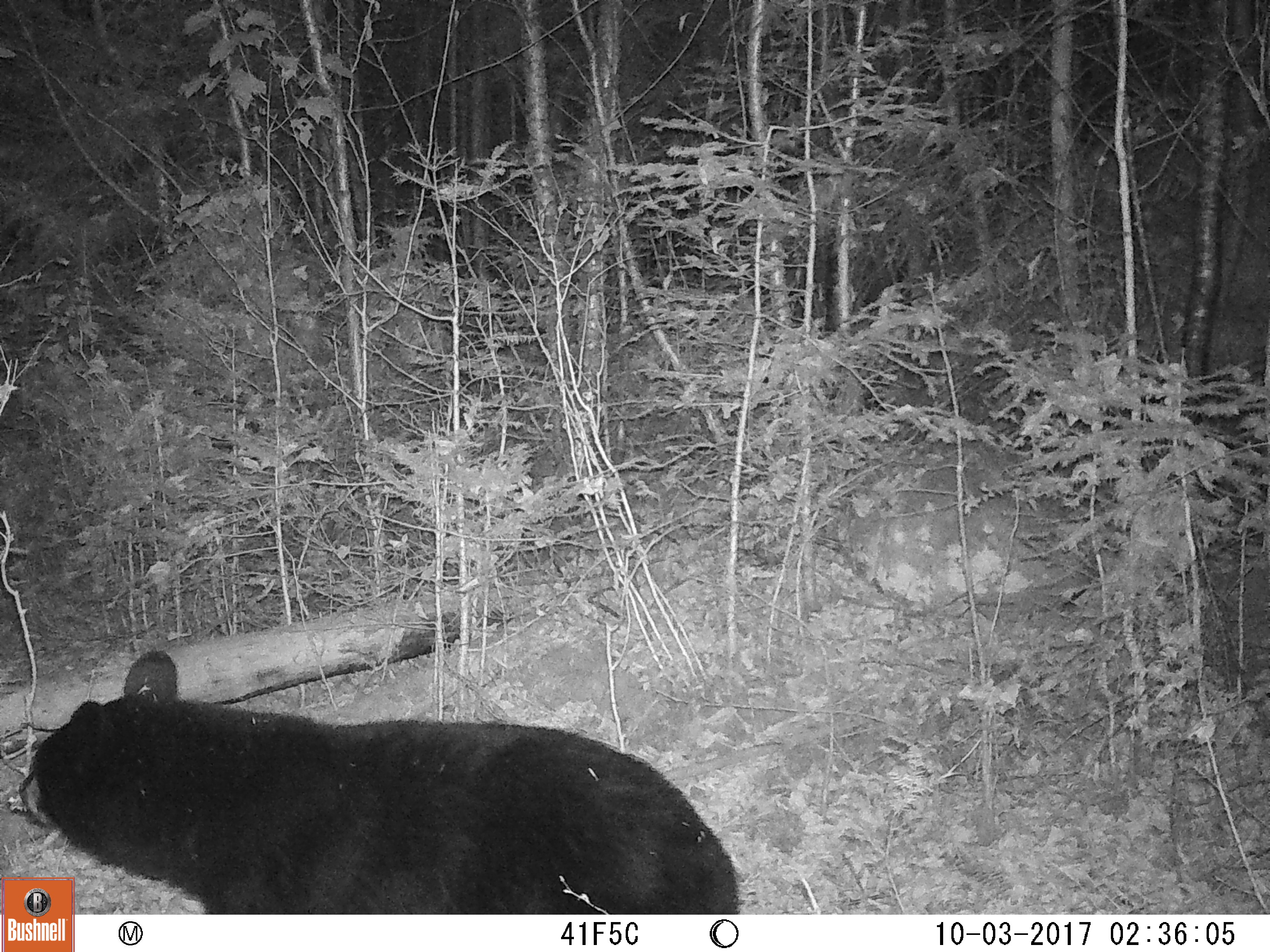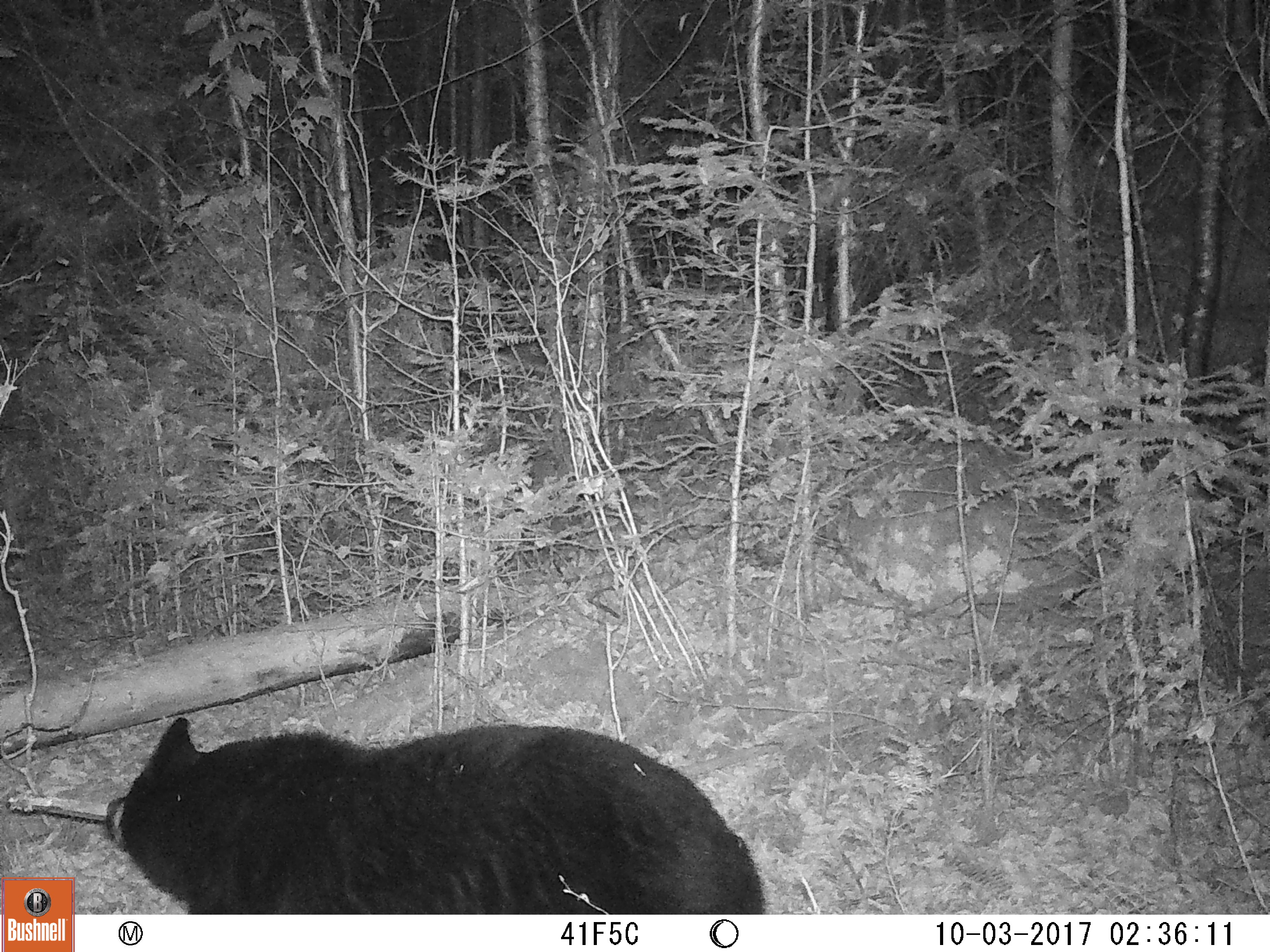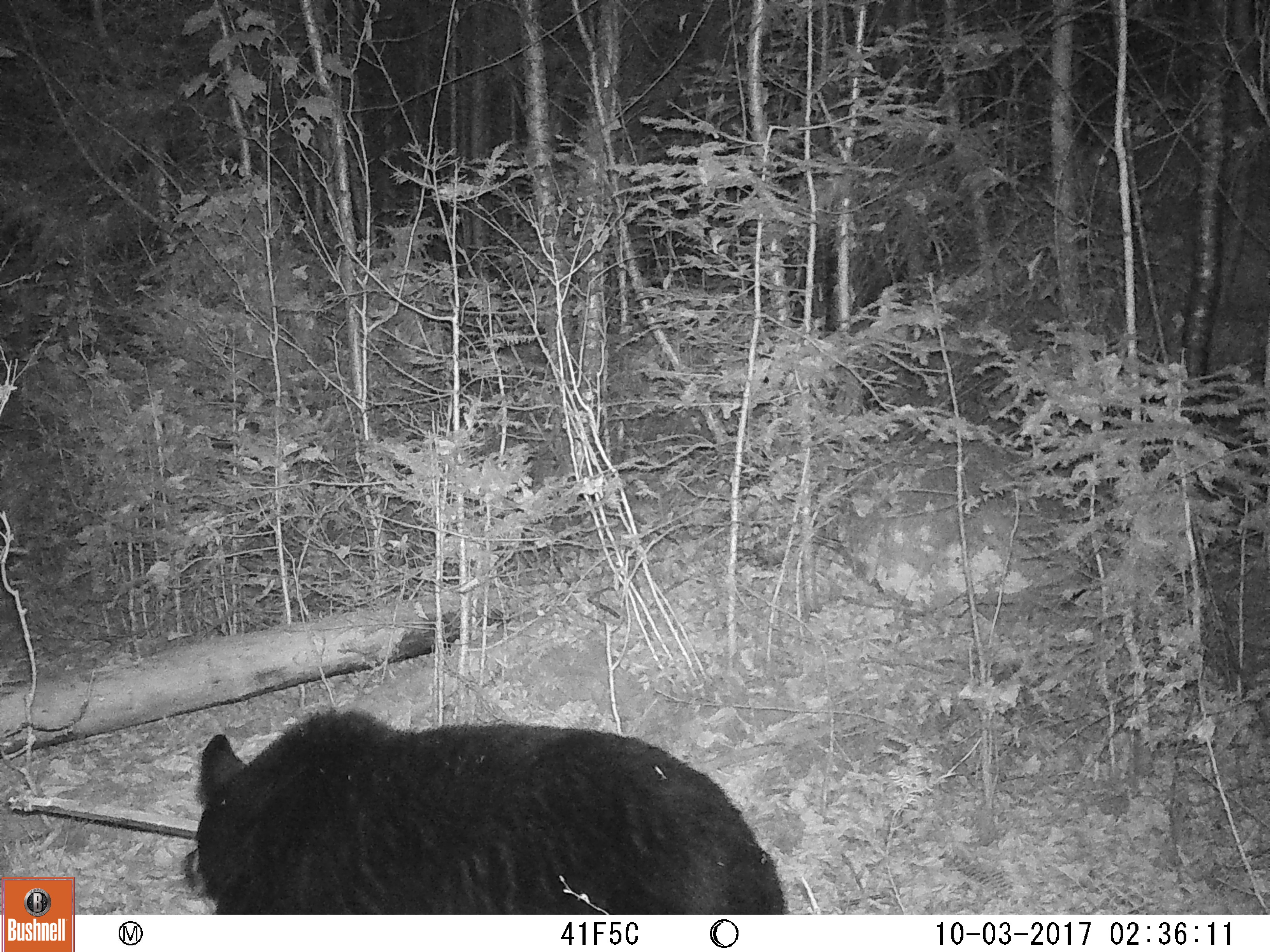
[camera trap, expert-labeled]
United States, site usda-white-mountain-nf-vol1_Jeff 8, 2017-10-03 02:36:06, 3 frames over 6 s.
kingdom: Animalia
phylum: Chordata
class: Mammalia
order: Carnivora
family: Ursidae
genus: Ursus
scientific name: Ursus americanus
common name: black bear